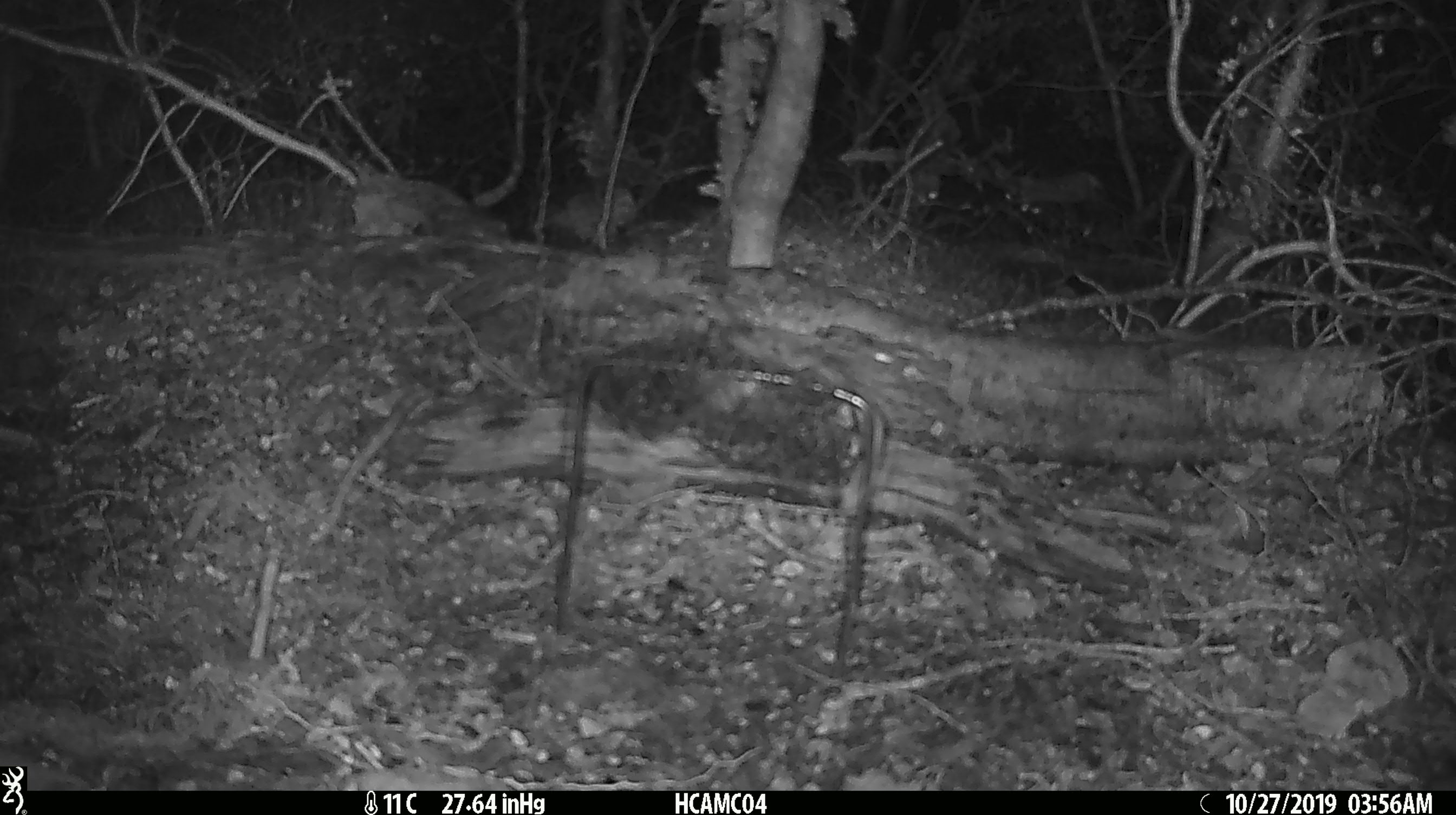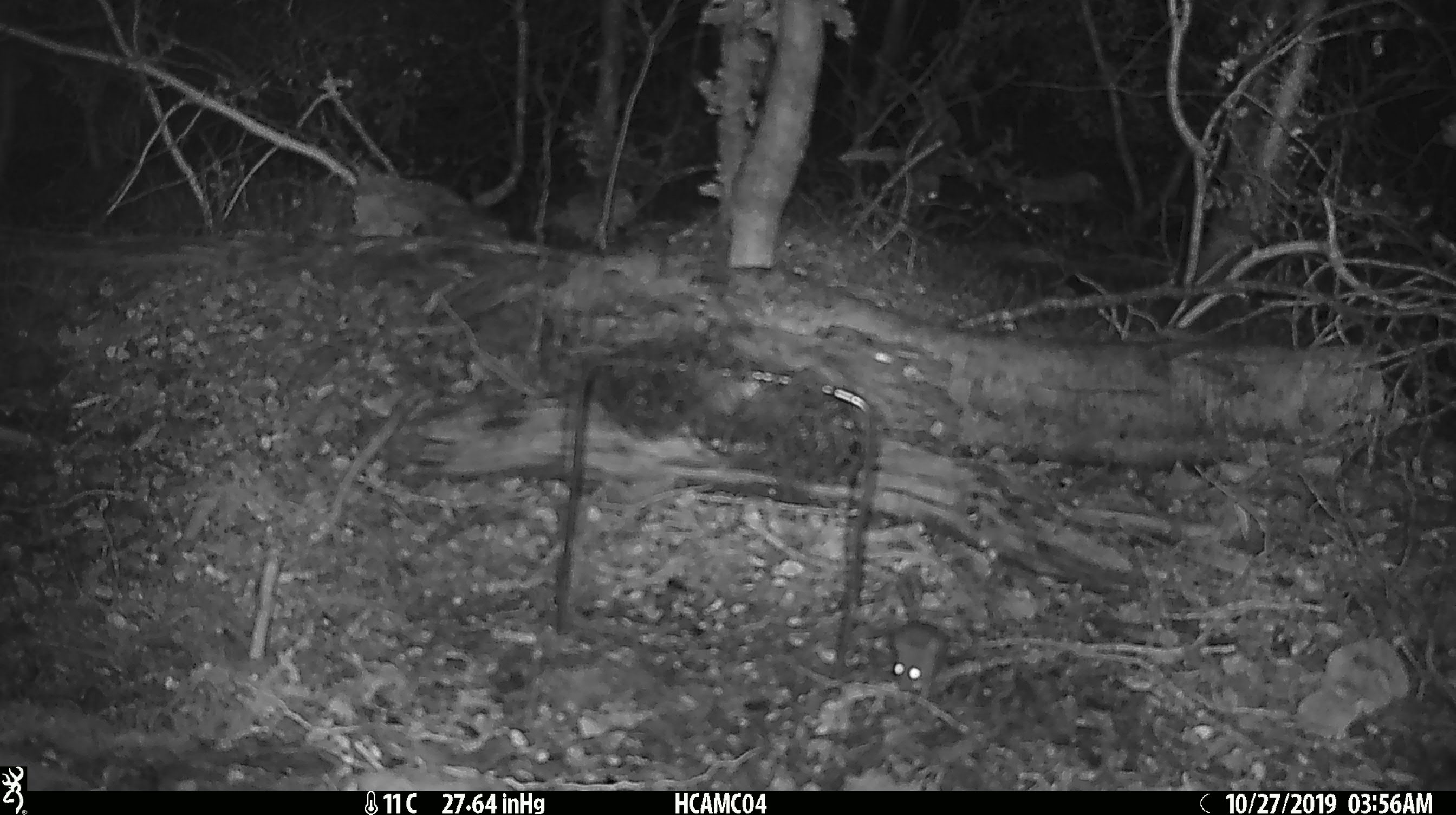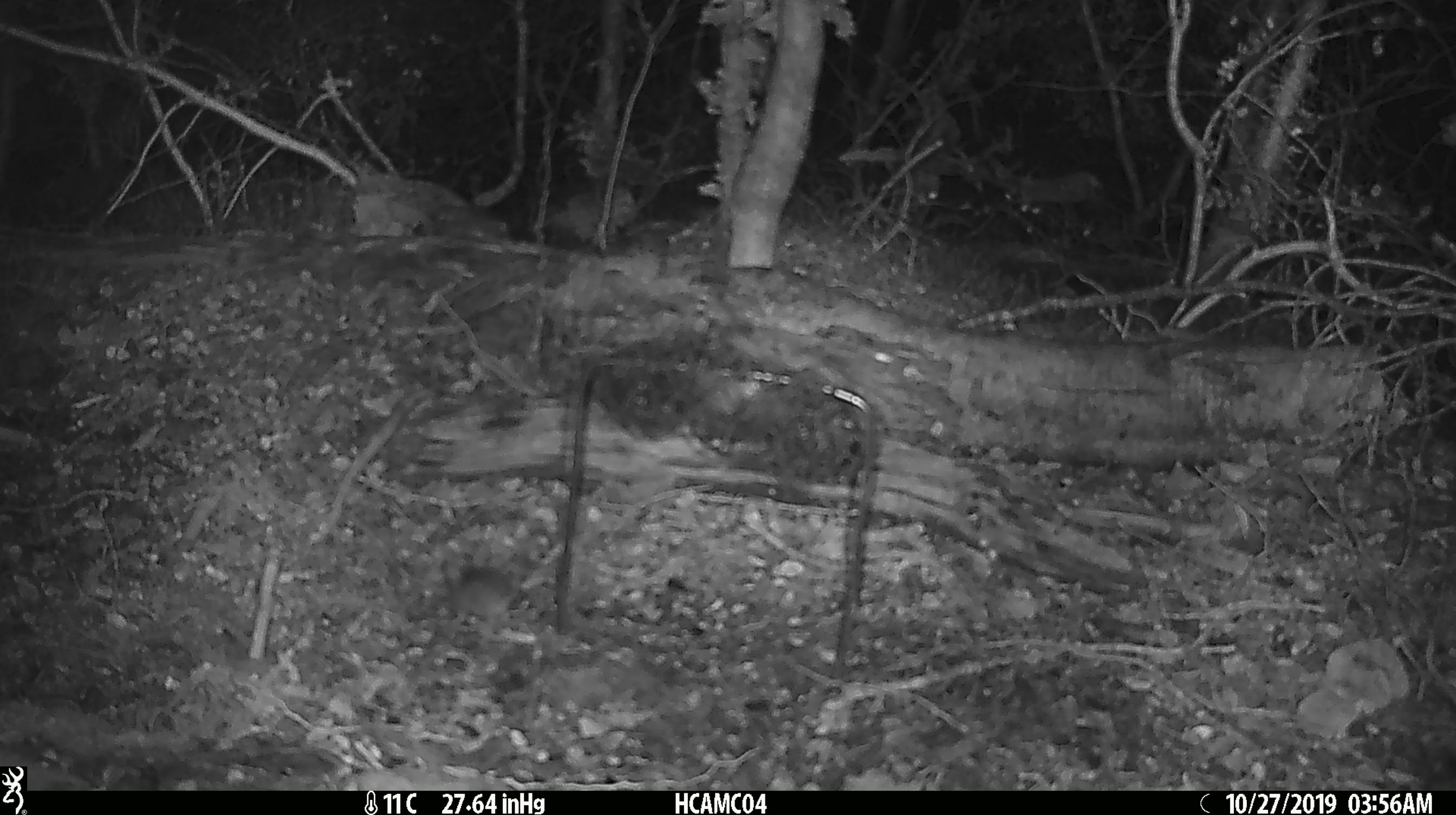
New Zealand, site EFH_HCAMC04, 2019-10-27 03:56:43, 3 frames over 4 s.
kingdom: Animalia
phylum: Chordata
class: Mammalia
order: Rodentia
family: Muridae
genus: Mus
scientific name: Mus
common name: mouse